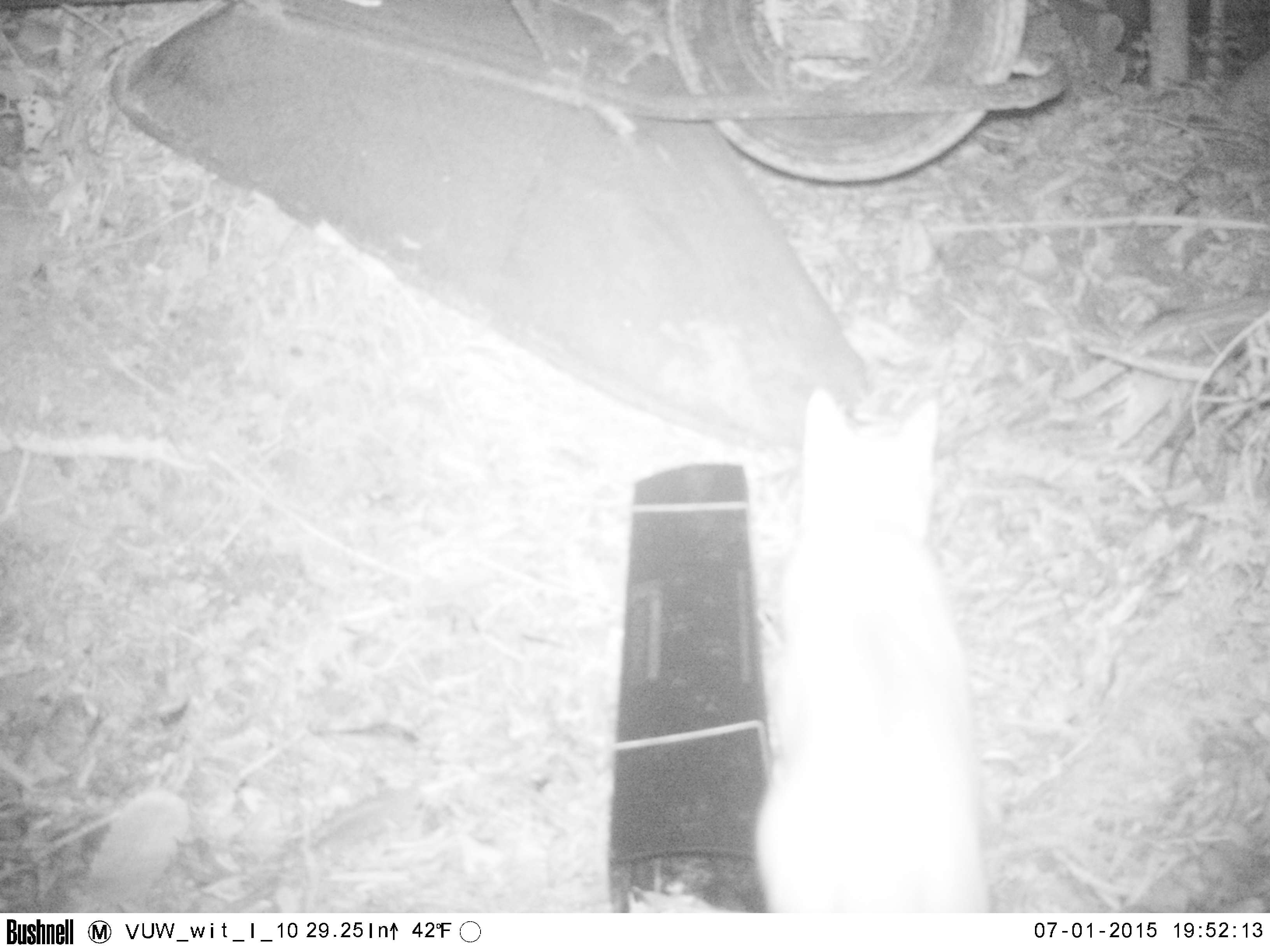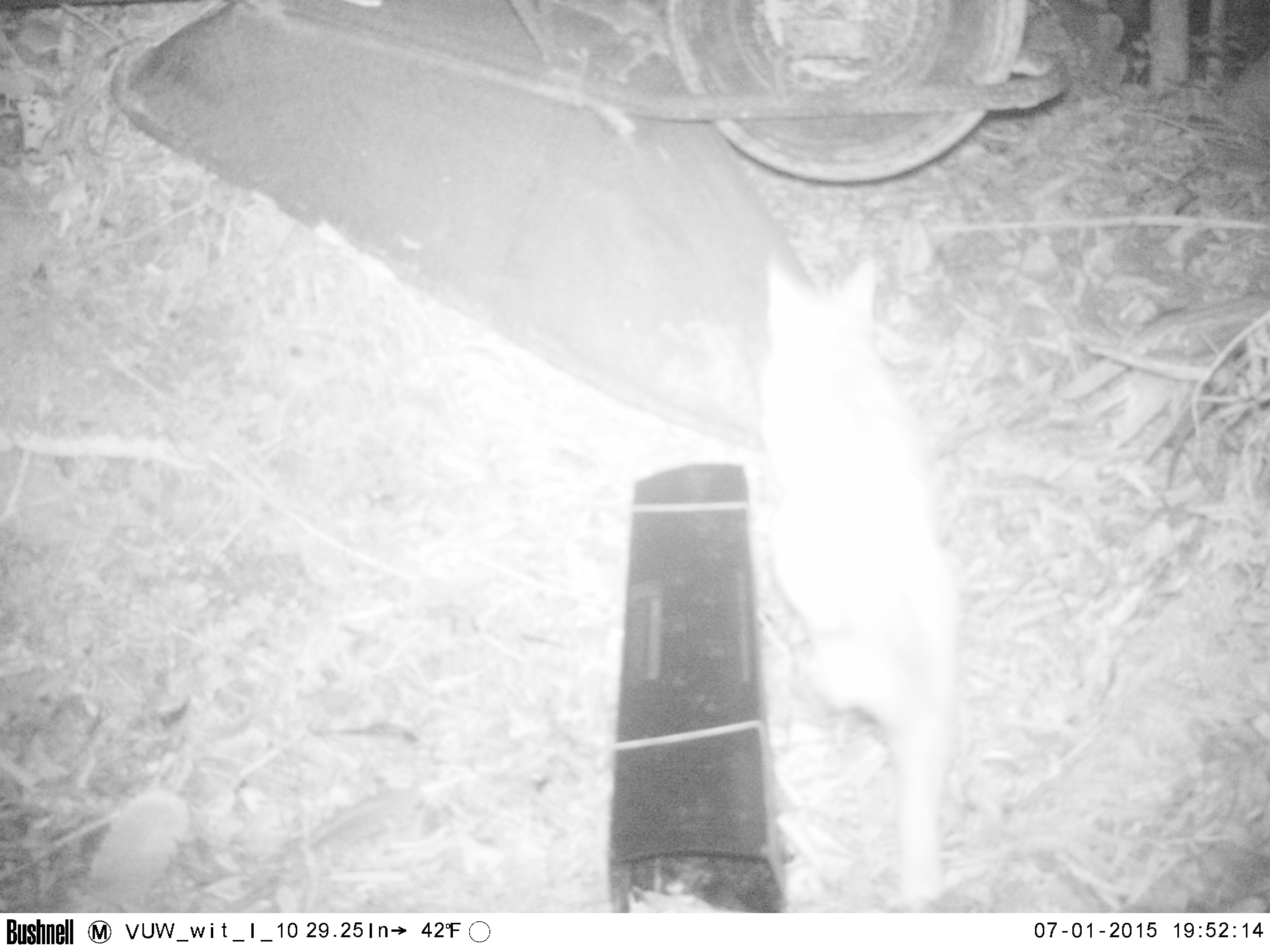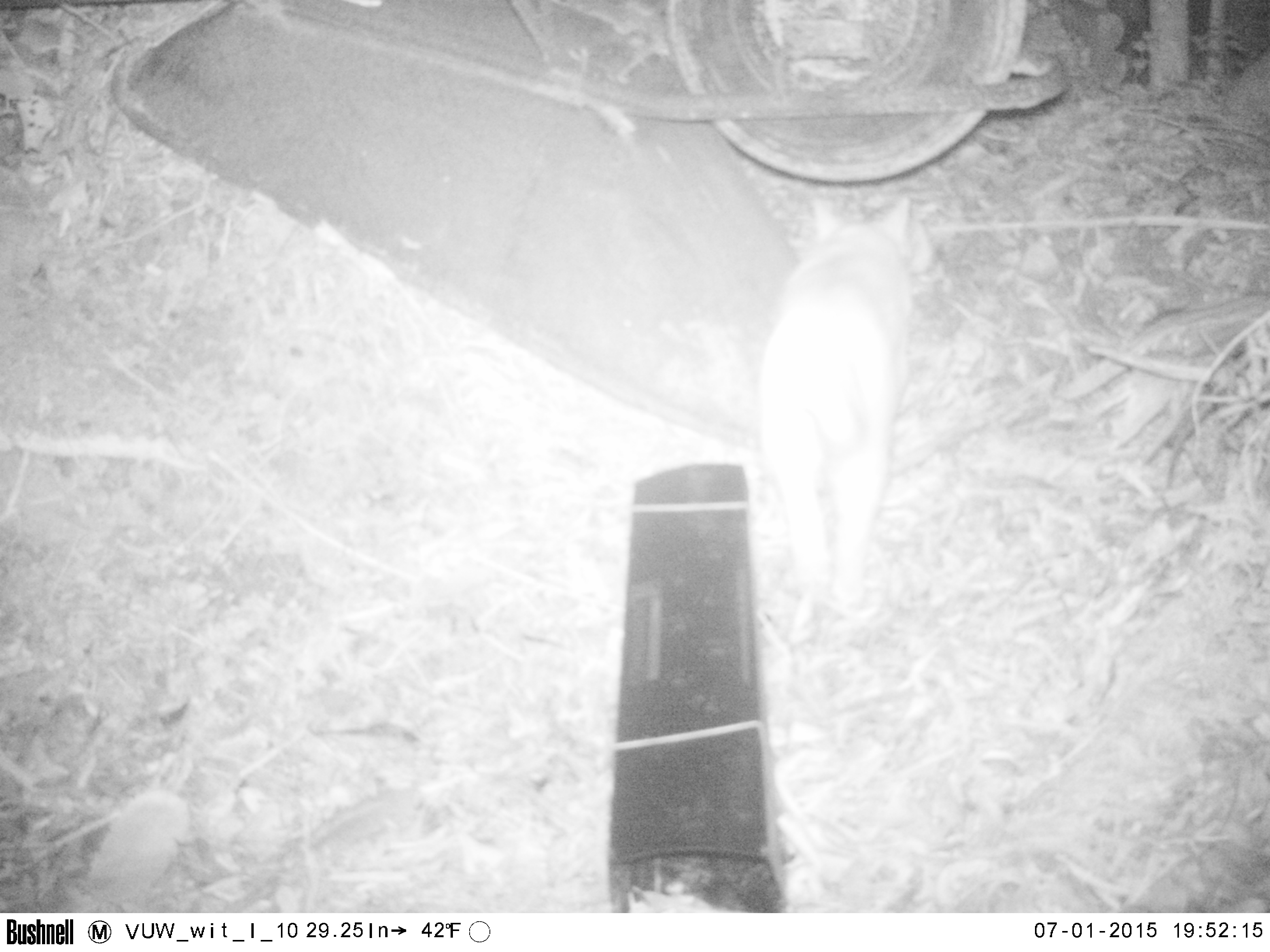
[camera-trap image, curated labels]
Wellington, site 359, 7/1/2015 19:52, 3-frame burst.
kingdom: Animalia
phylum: Chordata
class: Mammalia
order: Carnivora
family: Felidae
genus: Felis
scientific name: Felis catus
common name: cat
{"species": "cat (Felis catus)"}